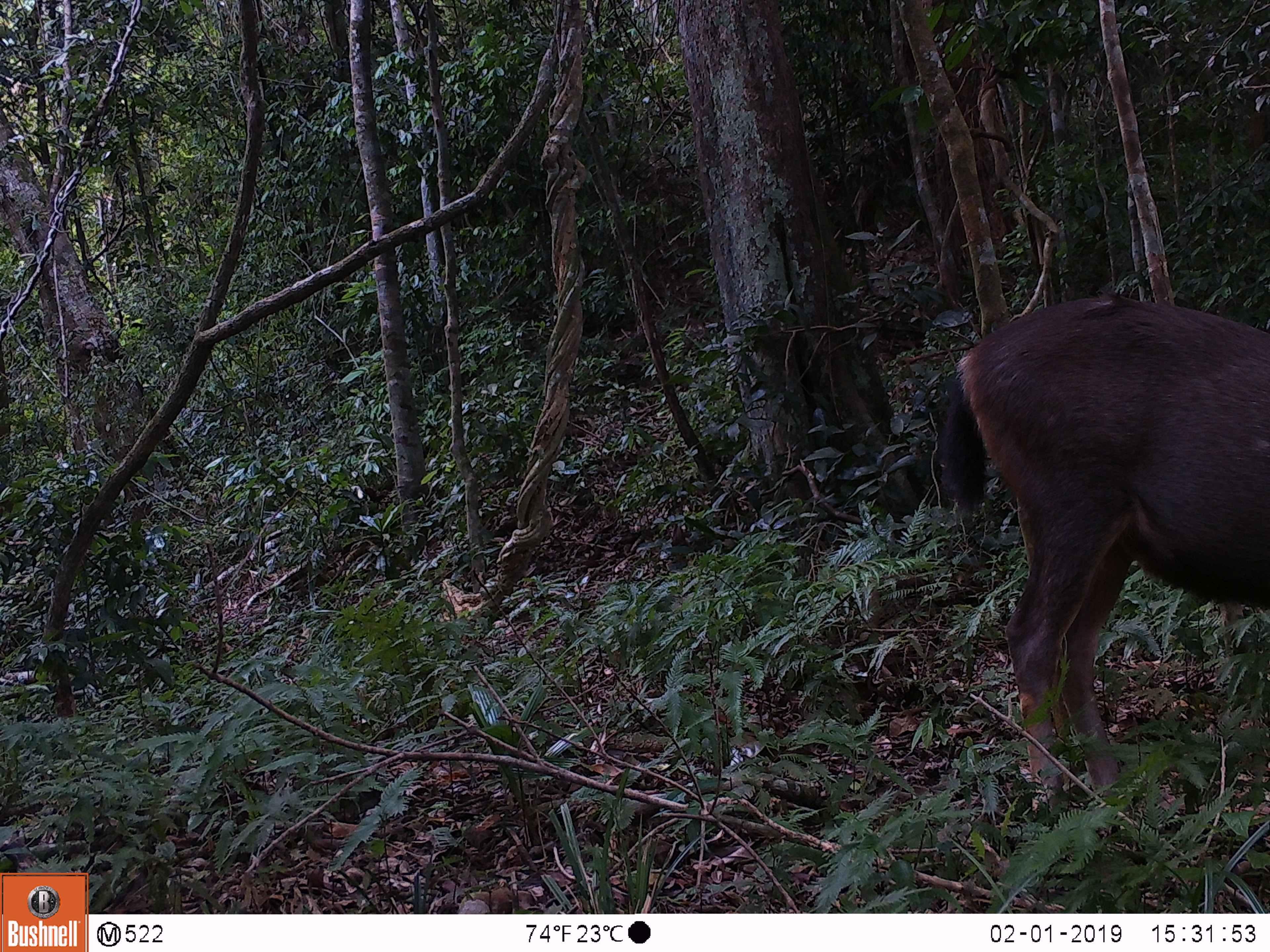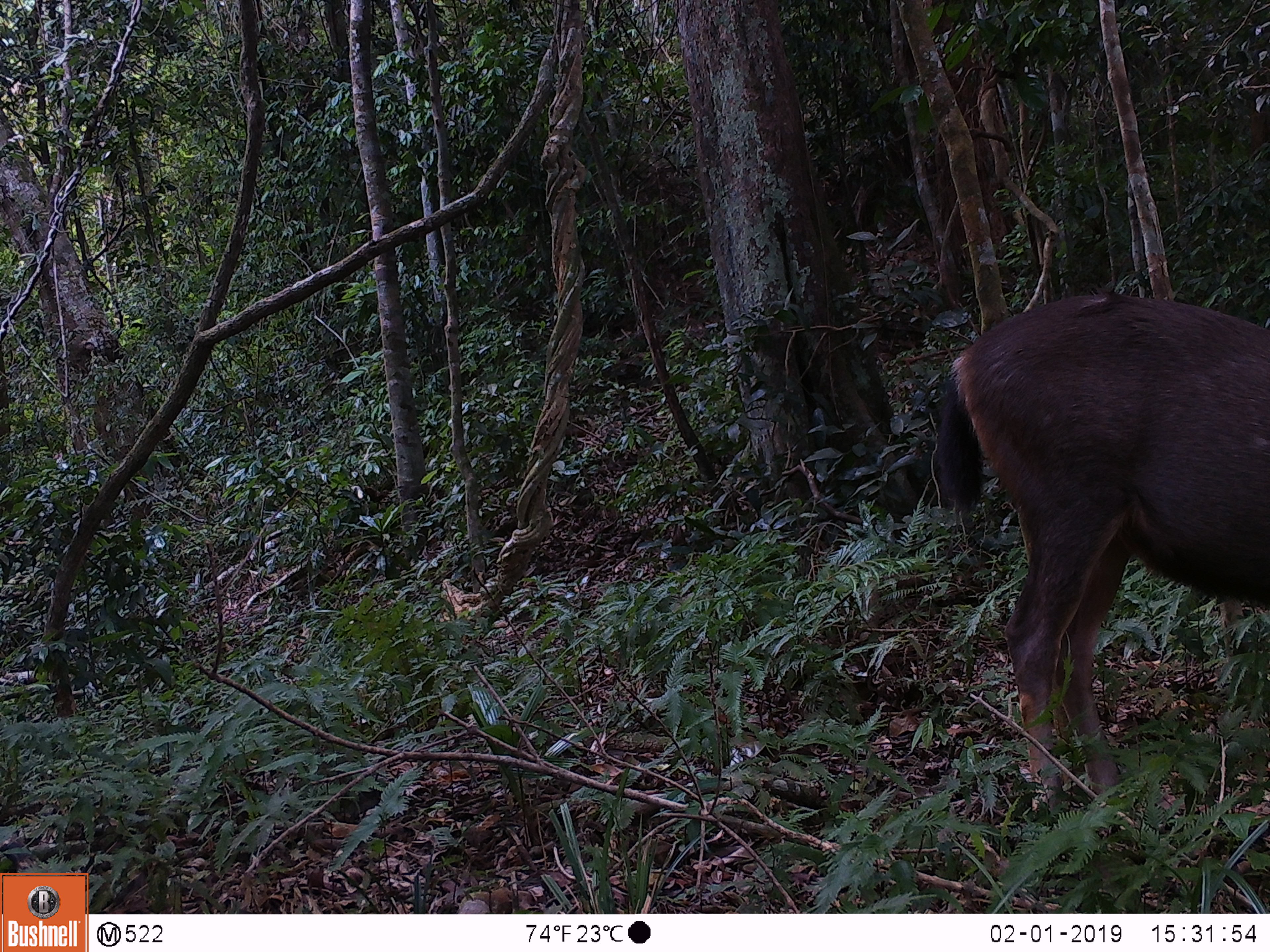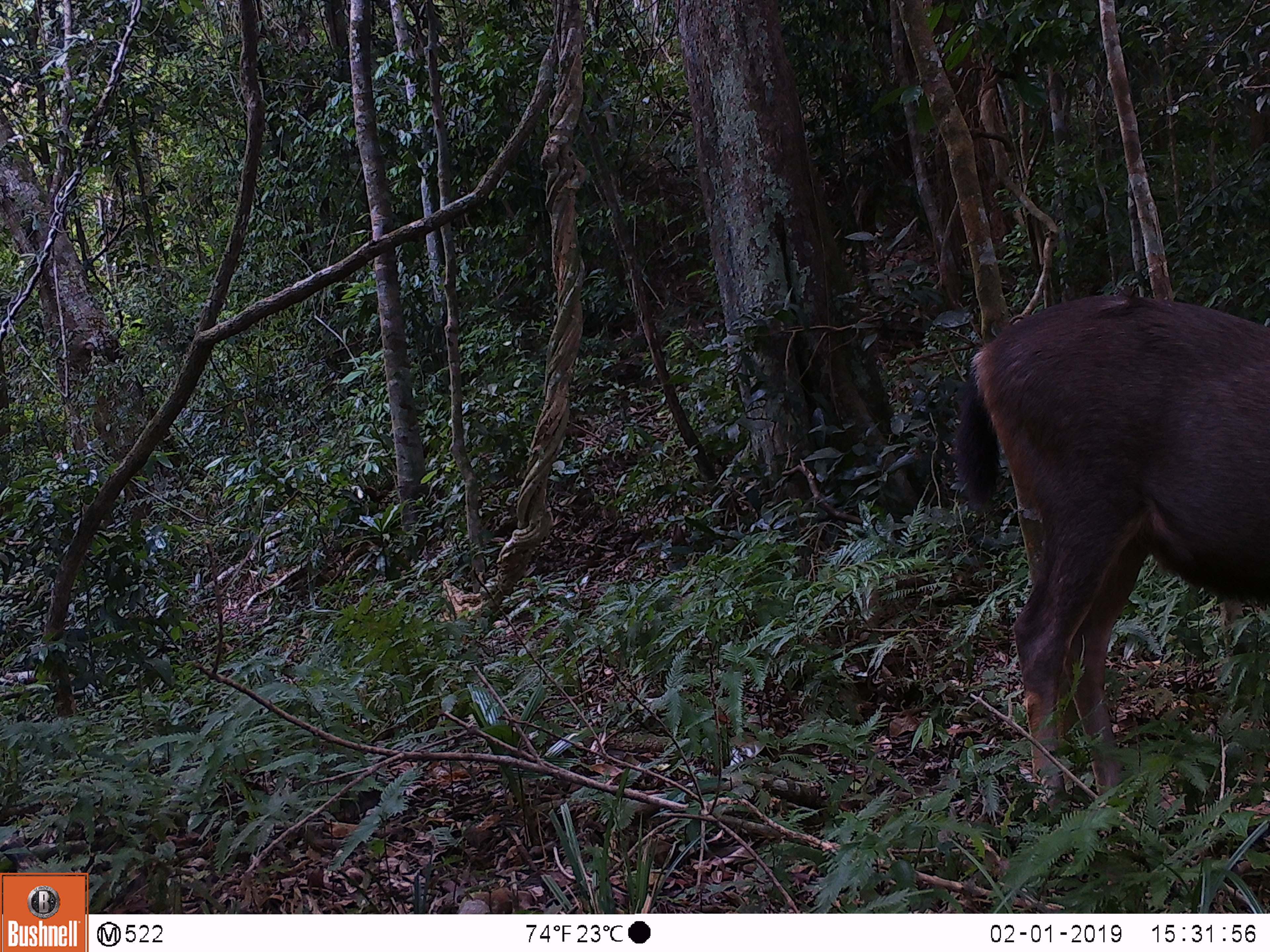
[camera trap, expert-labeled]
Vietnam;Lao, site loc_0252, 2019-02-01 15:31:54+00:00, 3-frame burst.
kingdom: Animalia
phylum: Chordata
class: Mammalia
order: Artiodactyla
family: Cervidae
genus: Rusa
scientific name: Rusa unicolor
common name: sambar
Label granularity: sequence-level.